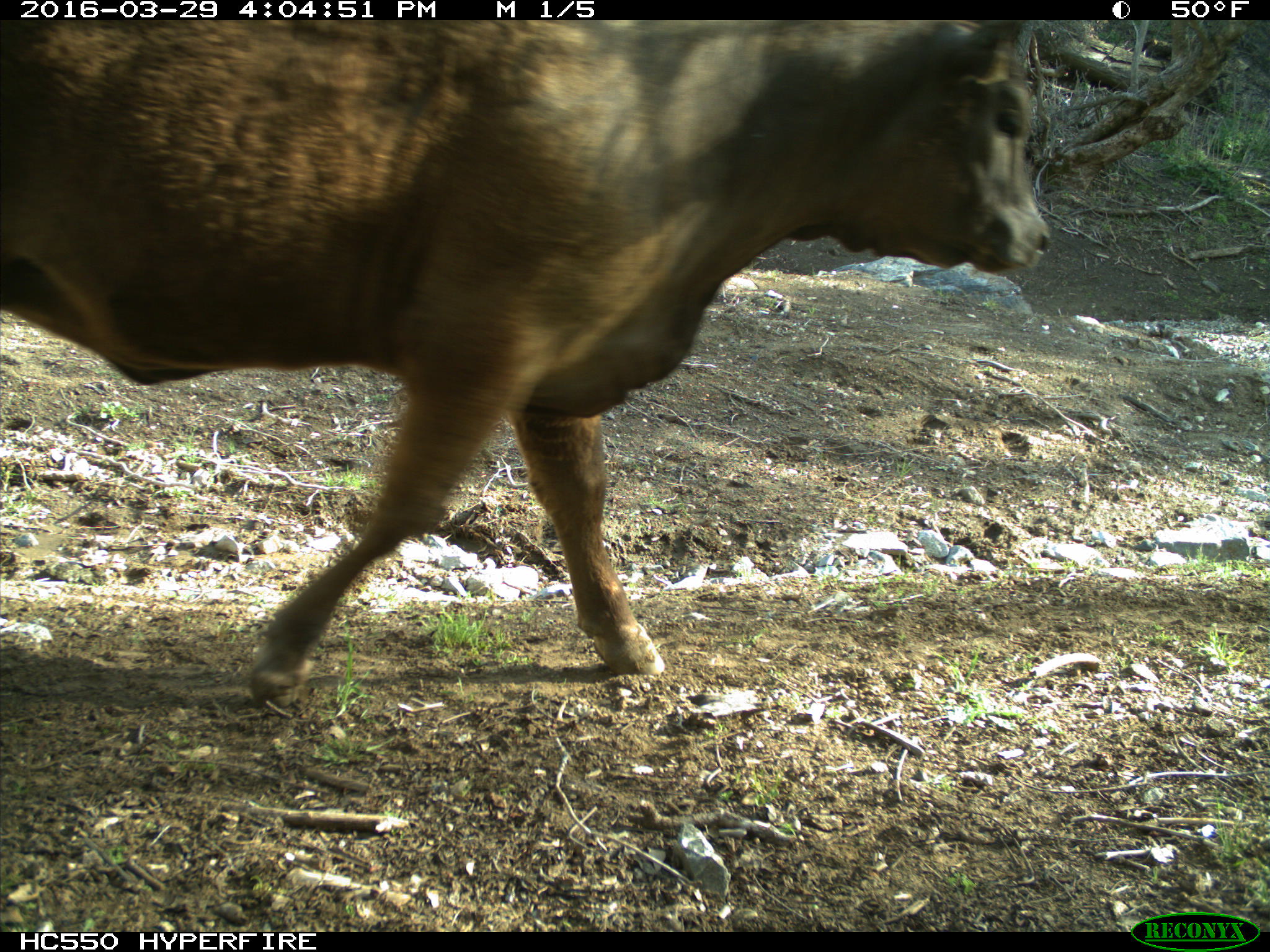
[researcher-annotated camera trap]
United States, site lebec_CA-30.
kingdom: Animalia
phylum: Chordata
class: Mammalia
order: Artiodactyla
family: Bovidae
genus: Bos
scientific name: Bos taurus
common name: domestic cow